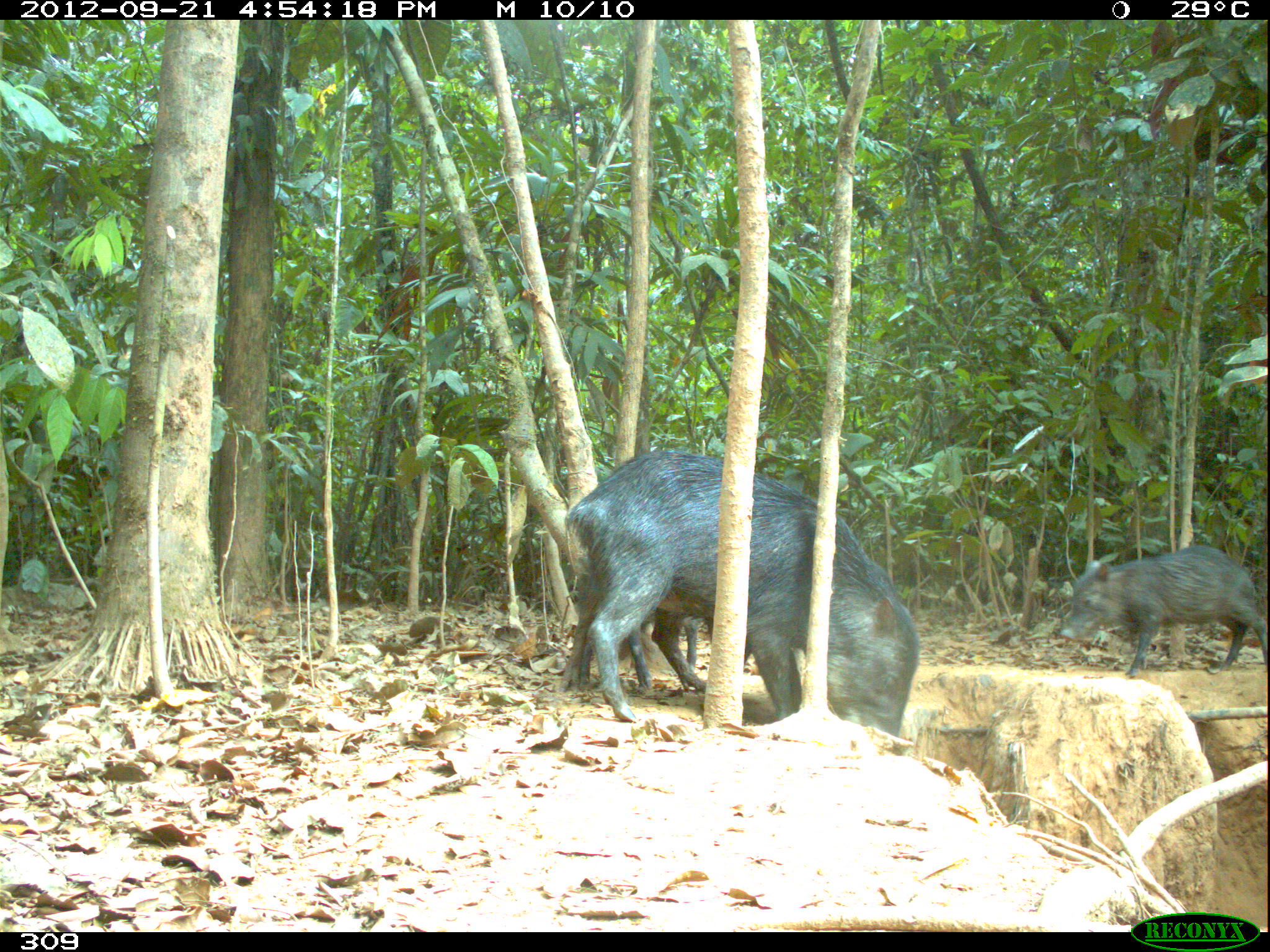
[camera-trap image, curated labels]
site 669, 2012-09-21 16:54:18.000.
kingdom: Animalia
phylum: Chordata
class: Mammalia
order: Artiodactyla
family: Tayassuidae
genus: Tayassu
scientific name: Tayassu pecari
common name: white-lipped peccary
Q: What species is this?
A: Tayassu pecari (white-lipped peccary).